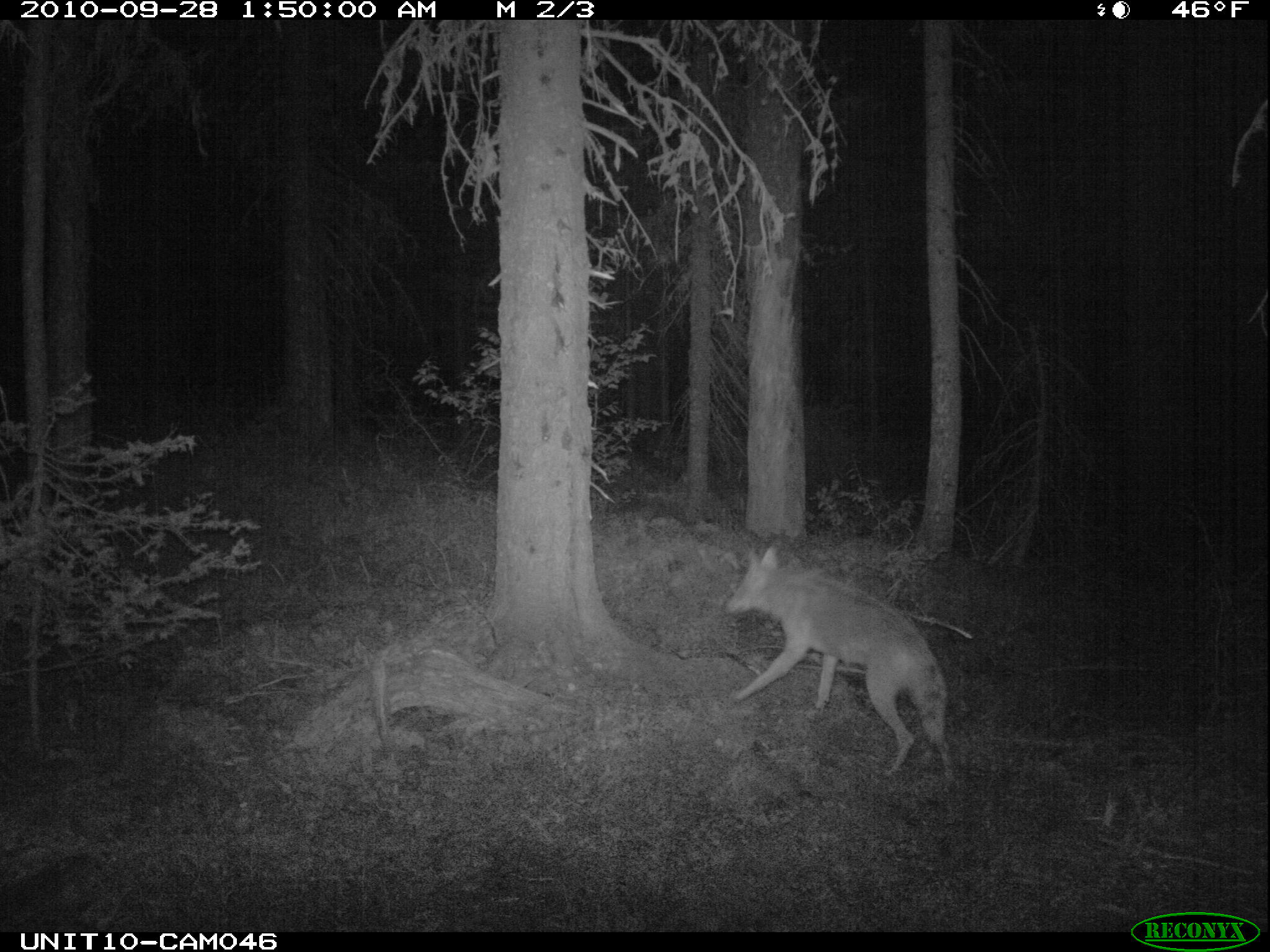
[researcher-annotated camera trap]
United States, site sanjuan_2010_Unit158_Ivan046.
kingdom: Animalia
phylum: Chordata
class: Mammalia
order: Carnivora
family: Canidae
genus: Canis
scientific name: Canis latrans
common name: coyote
Canis latrans (coyote).